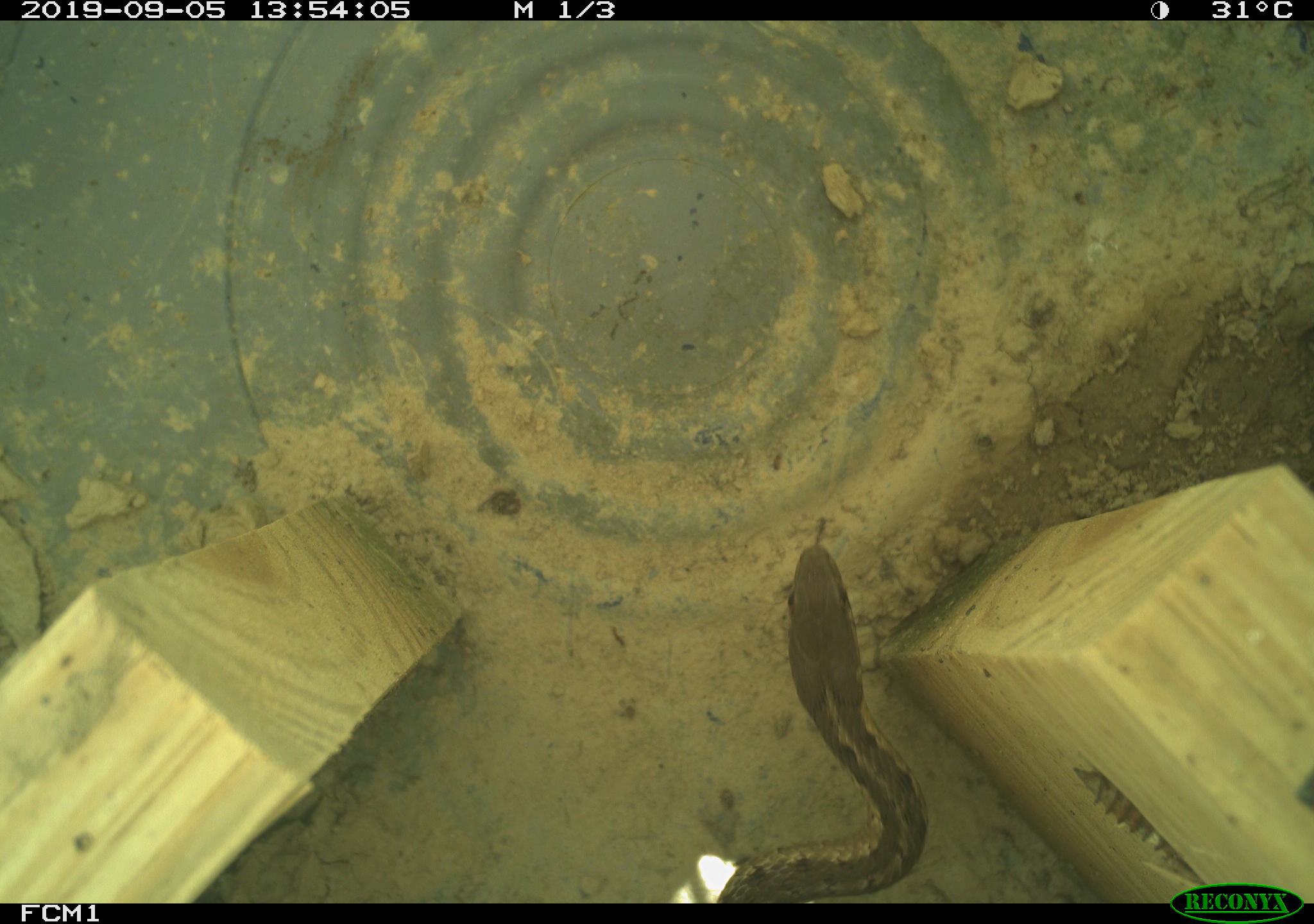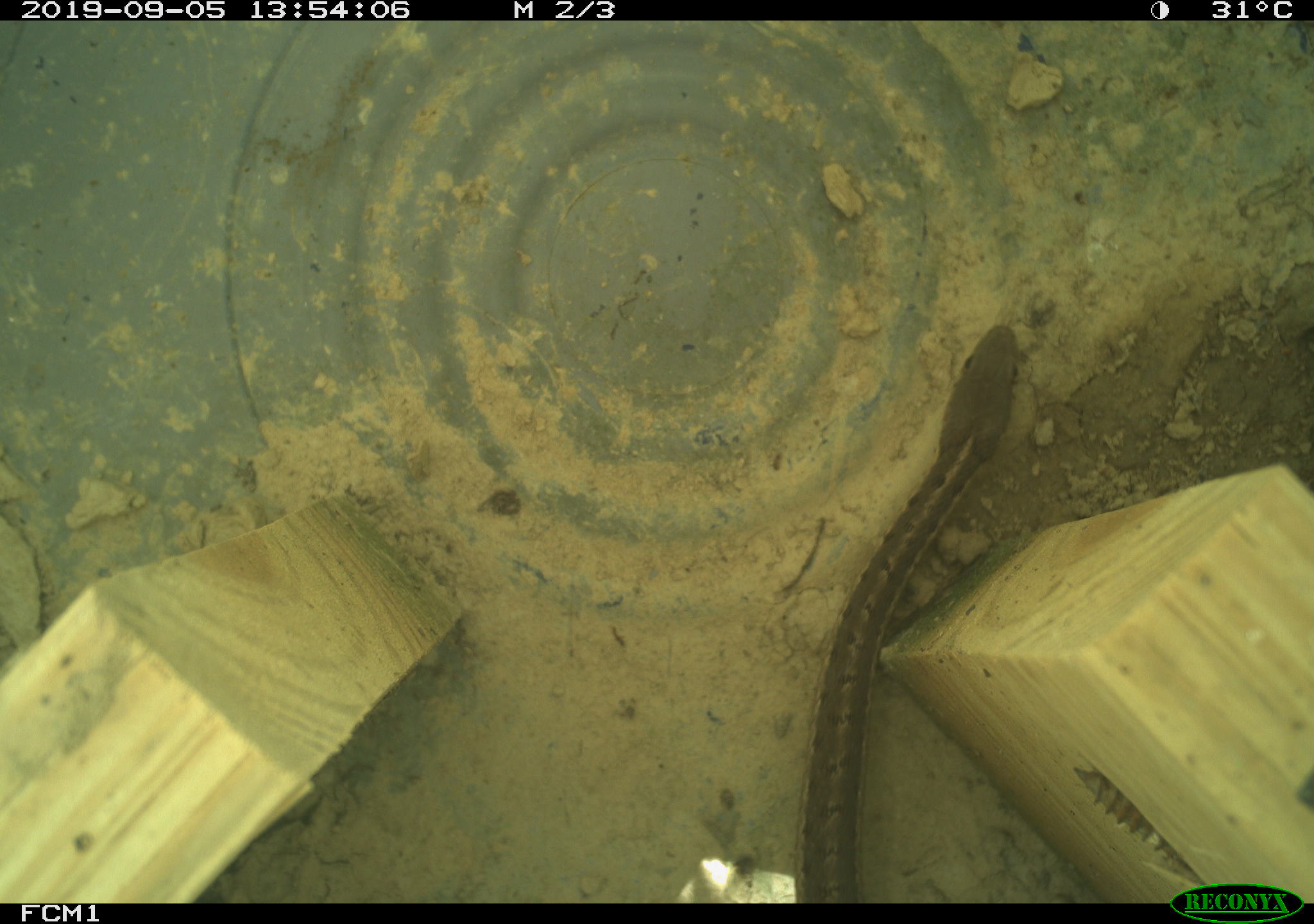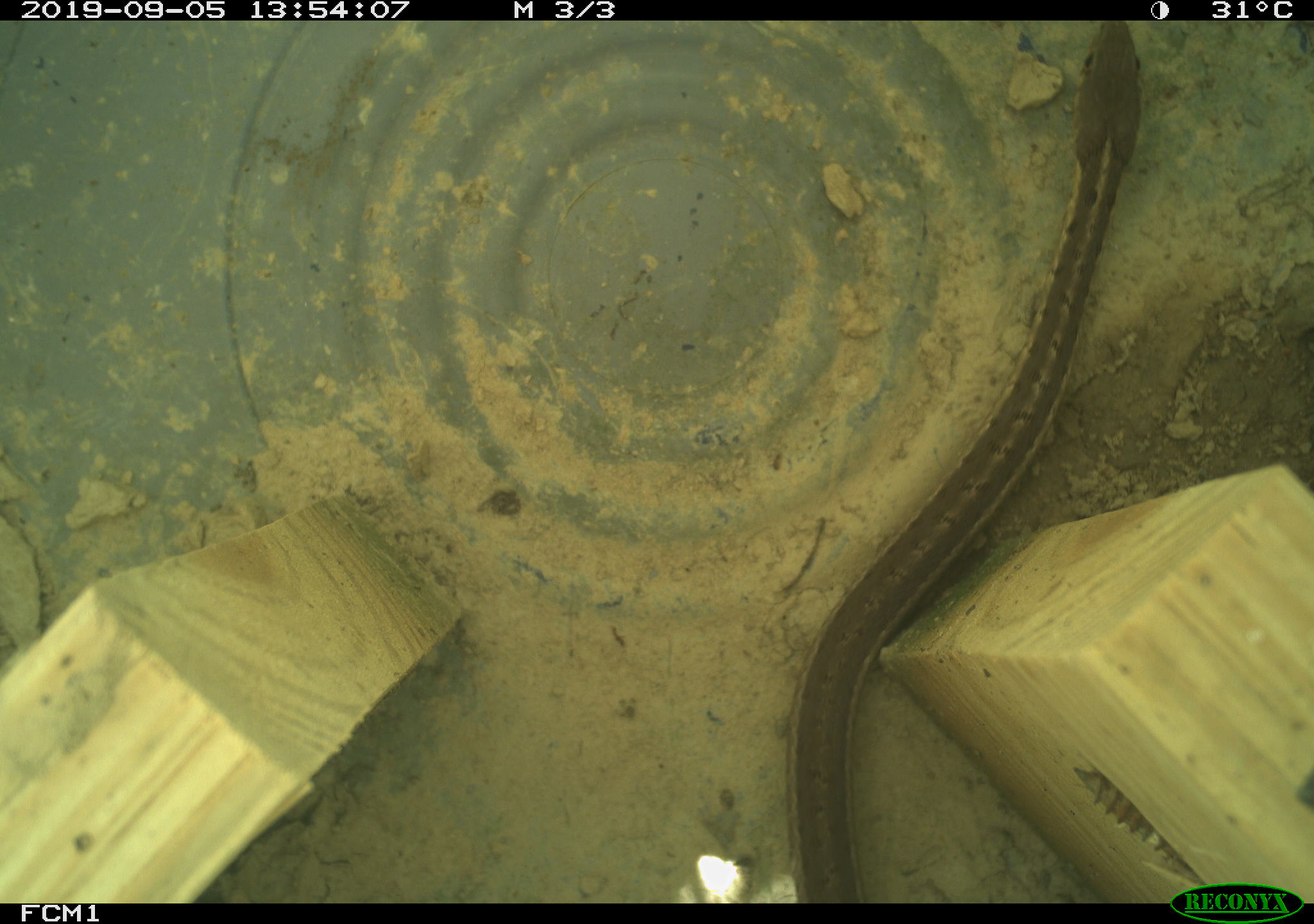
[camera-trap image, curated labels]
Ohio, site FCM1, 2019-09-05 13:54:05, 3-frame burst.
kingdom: Animalia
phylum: Chordata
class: Reptilia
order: Squamata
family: Colubridae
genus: Thamnophis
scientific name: Thamnophis sirtalis sirtalis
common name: eastern gartersnake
Eastern gartersnake (Thamnophis sirtalis sirtalis).